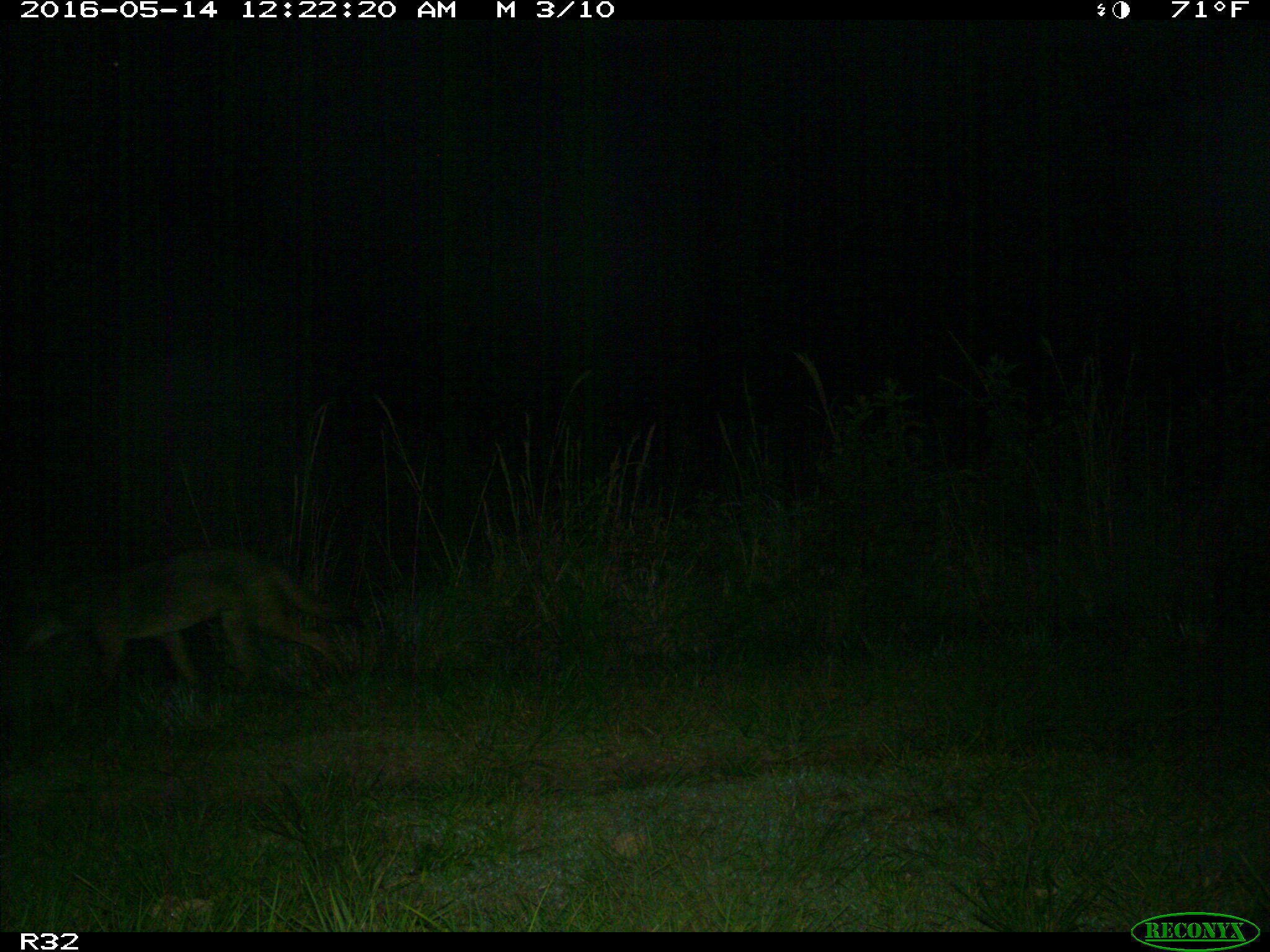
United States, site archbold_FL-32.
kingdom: Animalia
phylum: Chordata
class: Mammalia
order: Carnivora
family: Canidae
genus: Canis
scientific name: Canis latrans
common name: coyote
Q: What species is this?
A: Canis latrans (coyote).